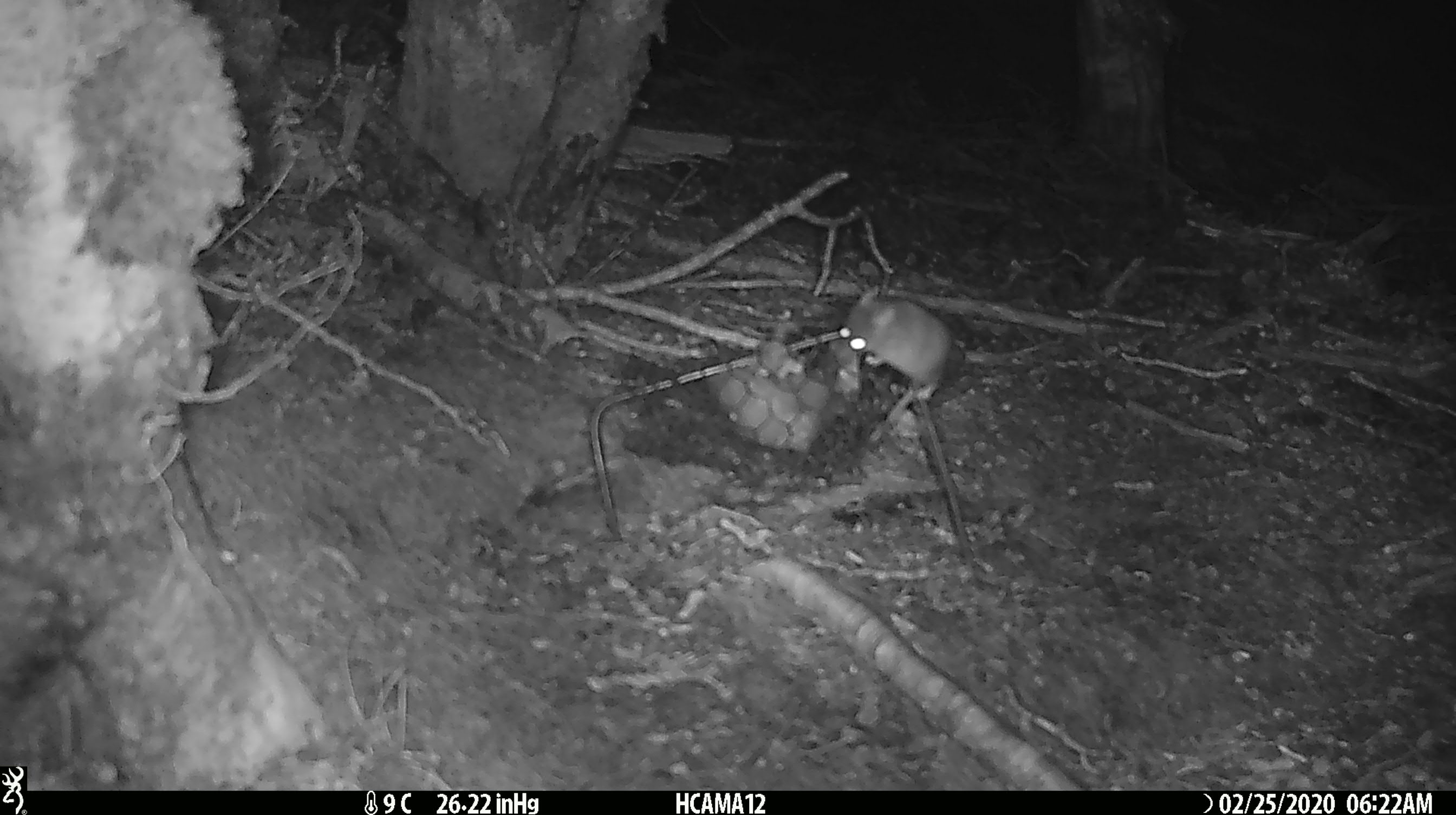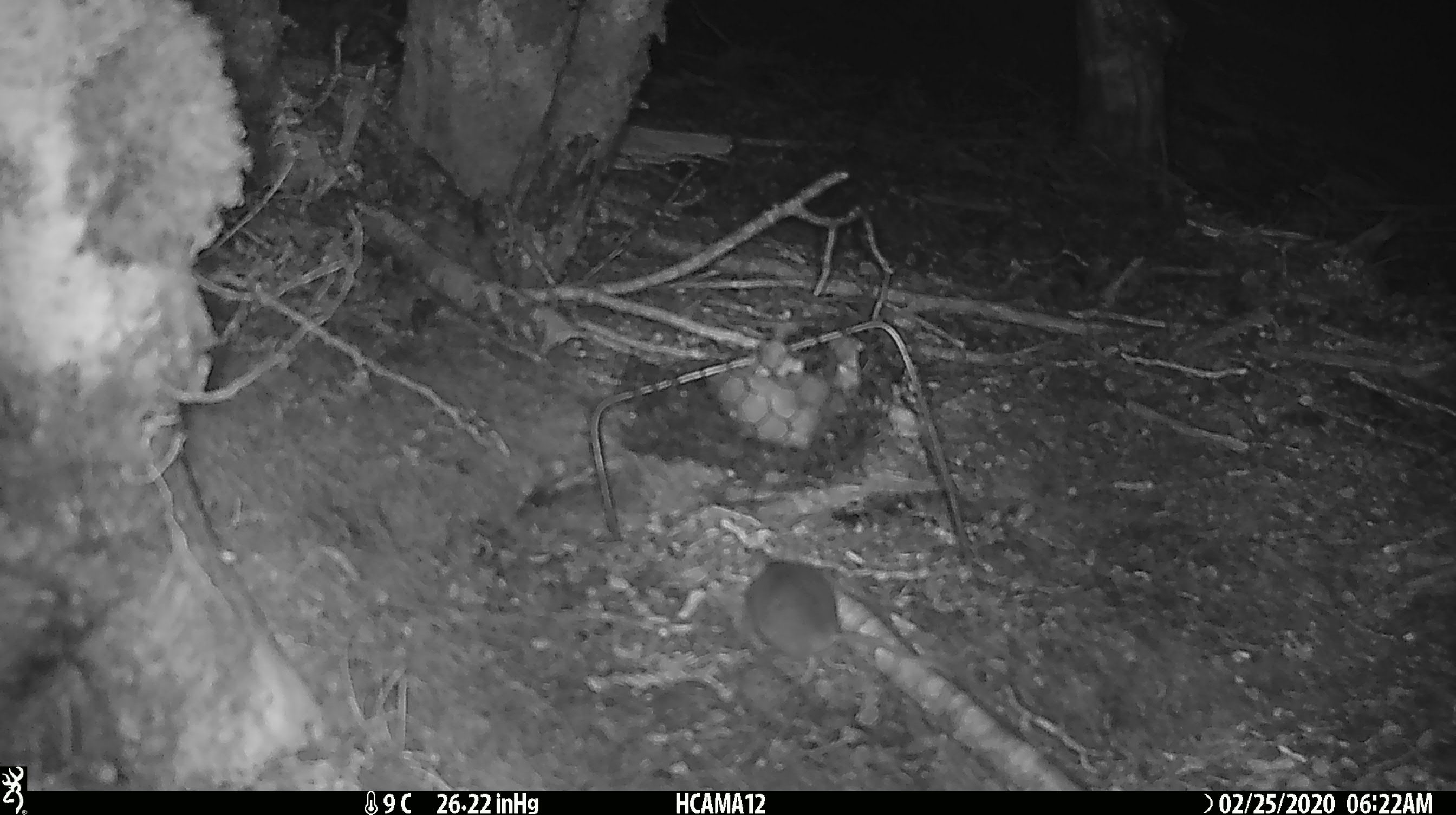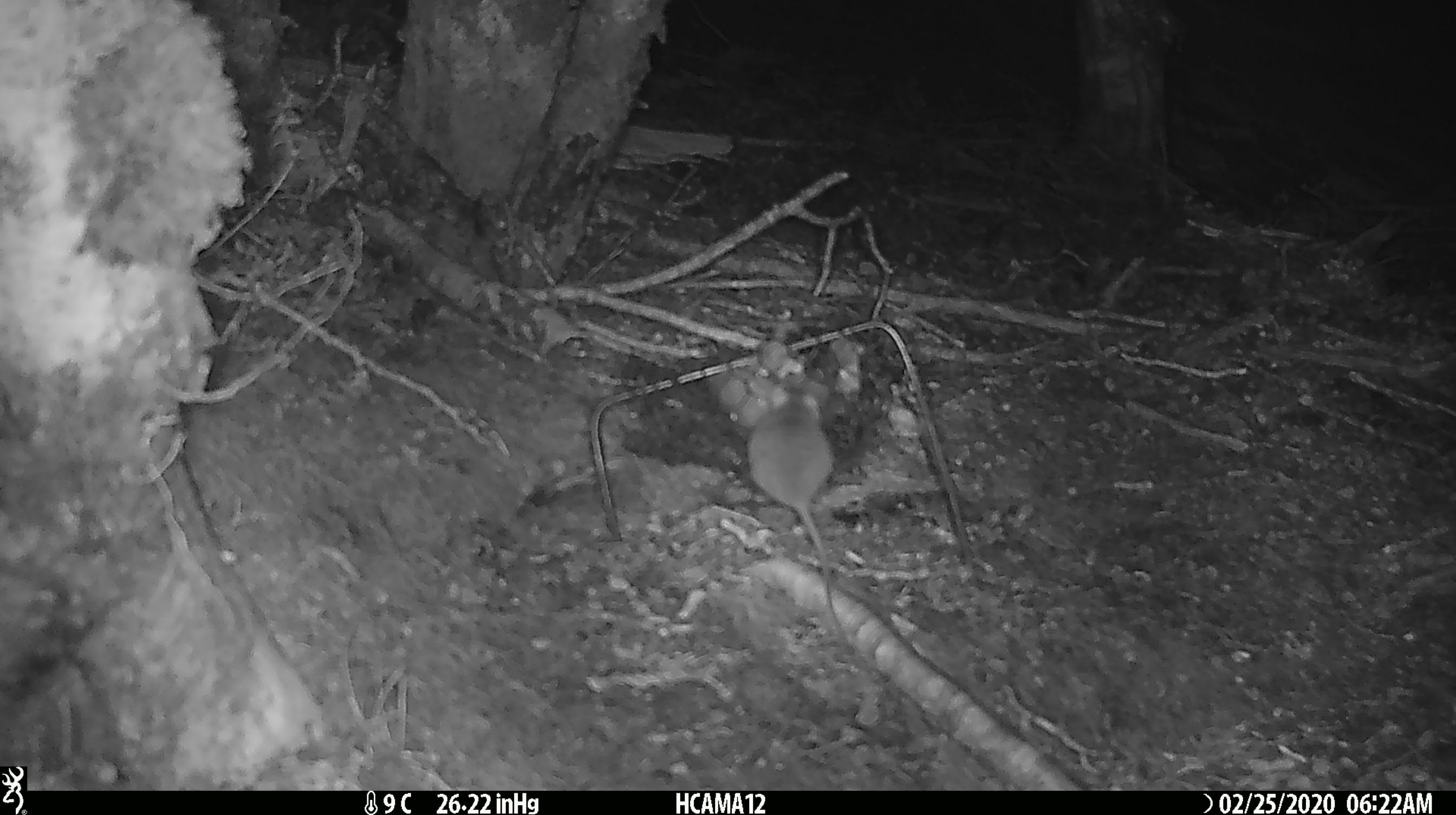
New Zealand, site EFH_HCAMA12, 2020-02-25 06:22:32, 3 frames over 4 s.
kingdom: Animalia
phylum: Chordata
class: Mammalia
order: Rodentia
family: Muridae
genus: Mus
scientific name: Mus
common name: mouse